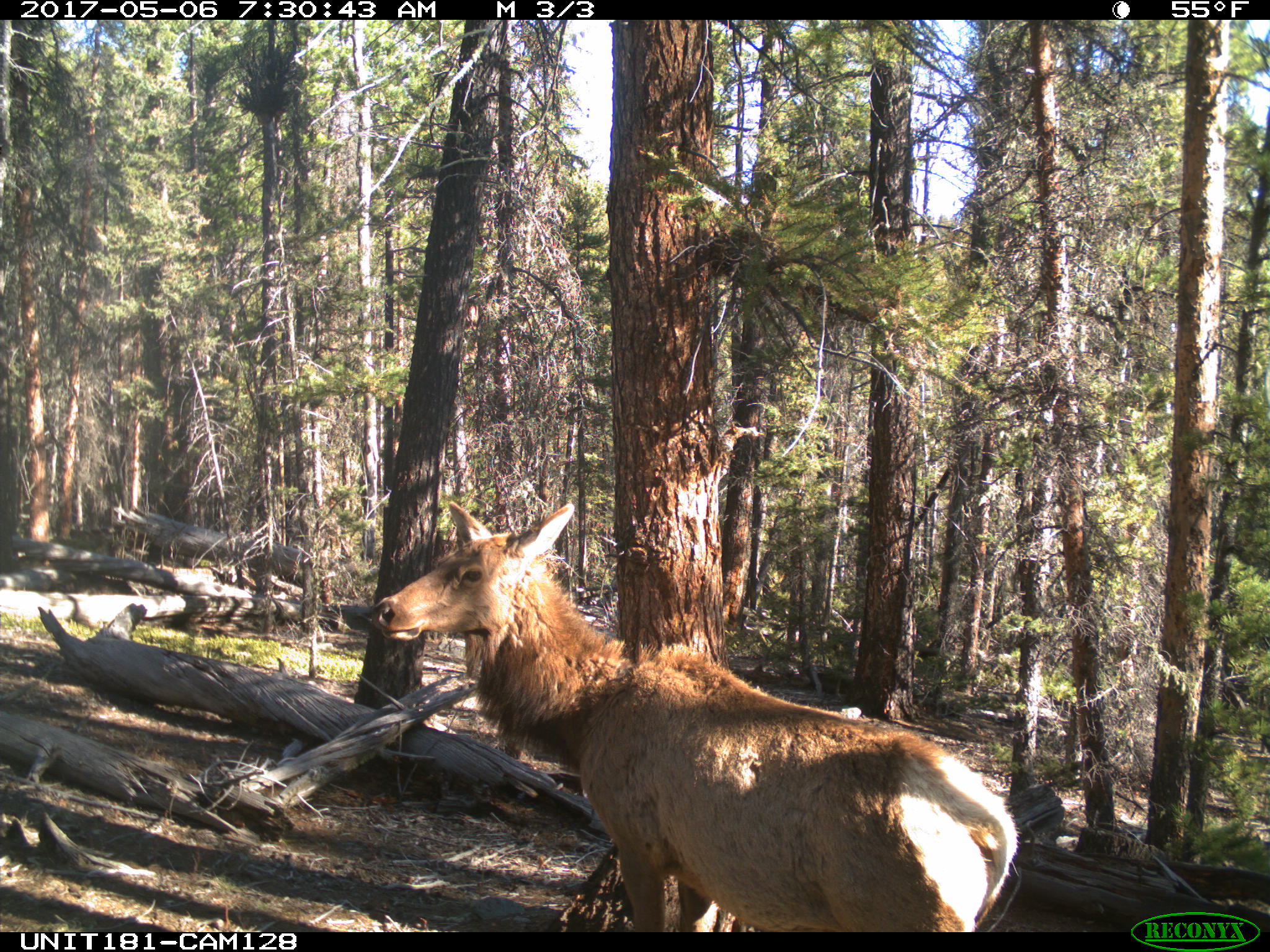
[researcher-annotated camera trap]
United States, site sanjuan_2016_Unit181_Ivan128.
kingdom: Animalia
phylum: Chordata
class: Mammalia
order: Artiodactyla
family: Cervidae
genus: Cervus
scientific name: Cervus elaphus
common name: red deer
Cervus elaphus (red deer).